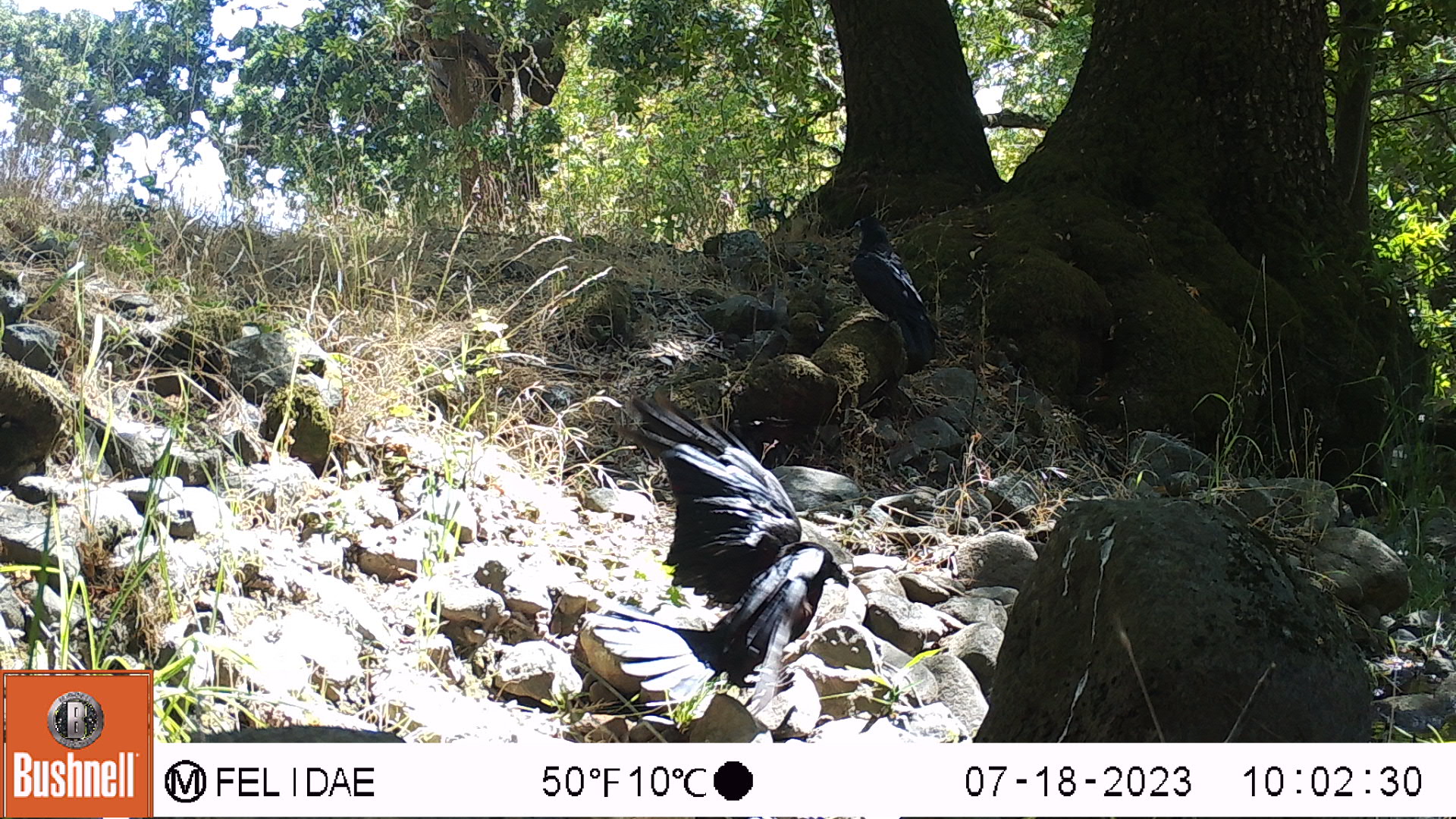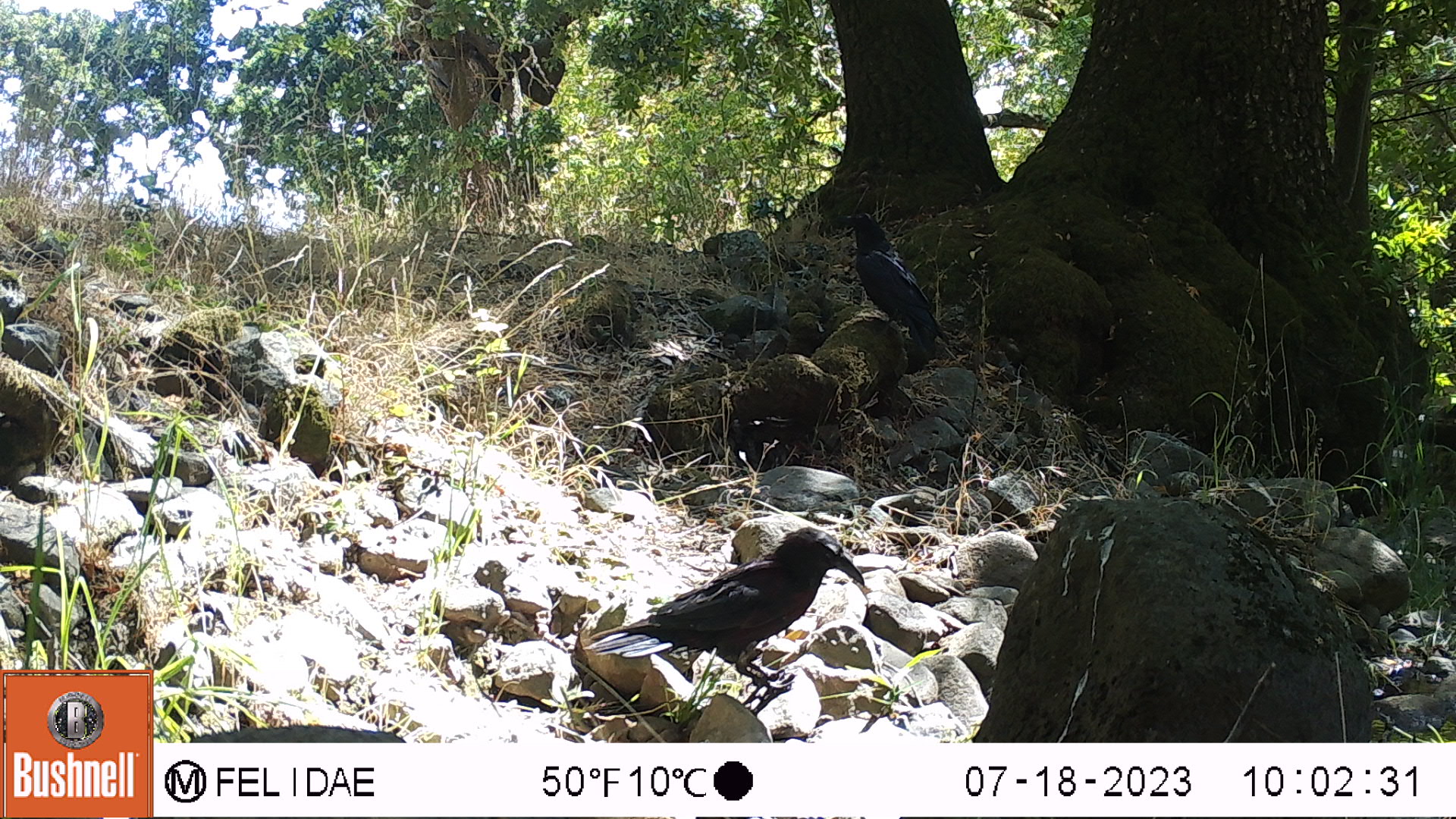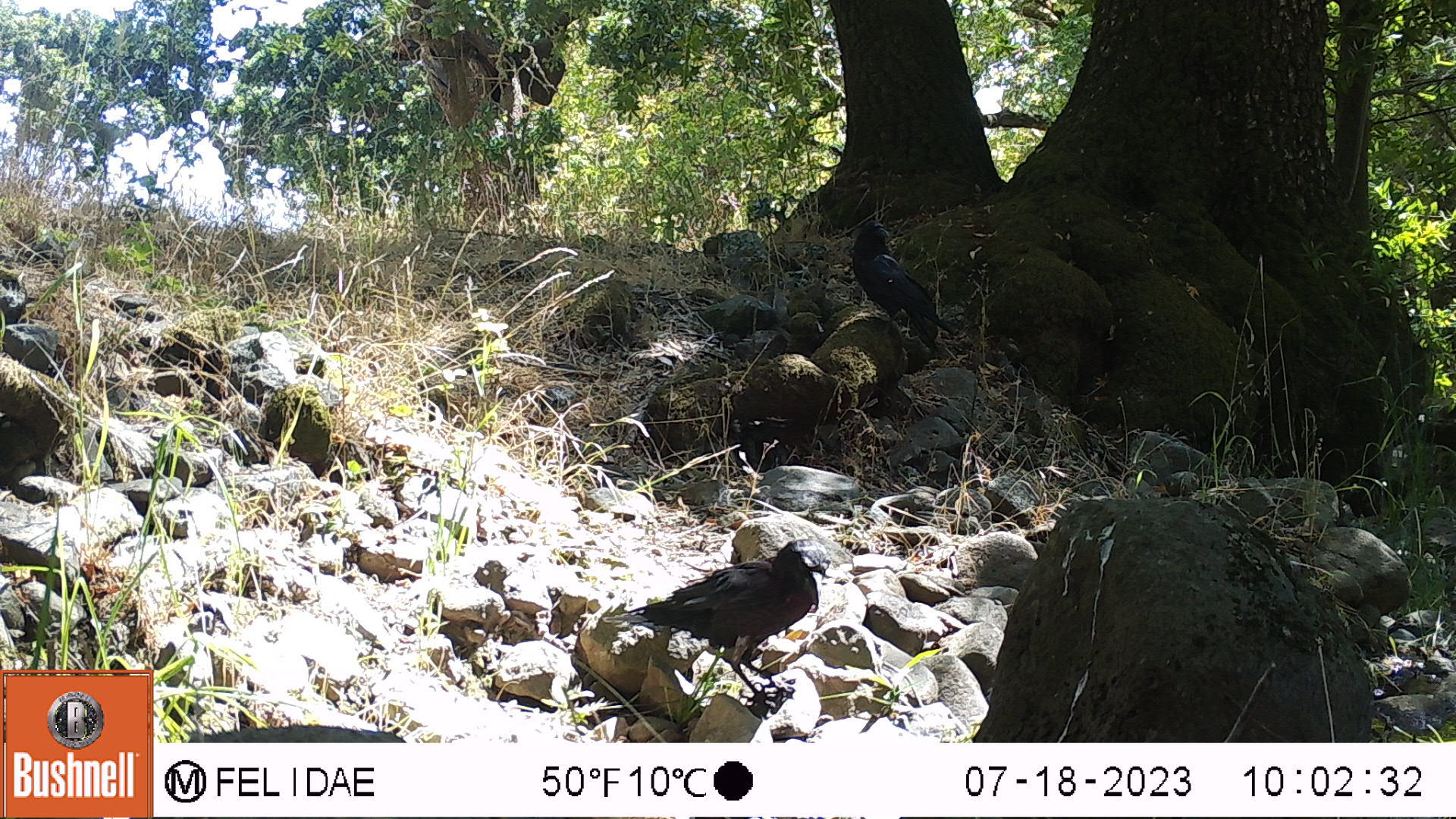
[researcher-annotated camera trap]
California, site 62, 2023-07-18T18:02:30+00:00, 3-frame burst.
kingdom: Animalia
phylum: Chordata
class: Aves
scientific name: Aves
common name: bird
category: unknown bird